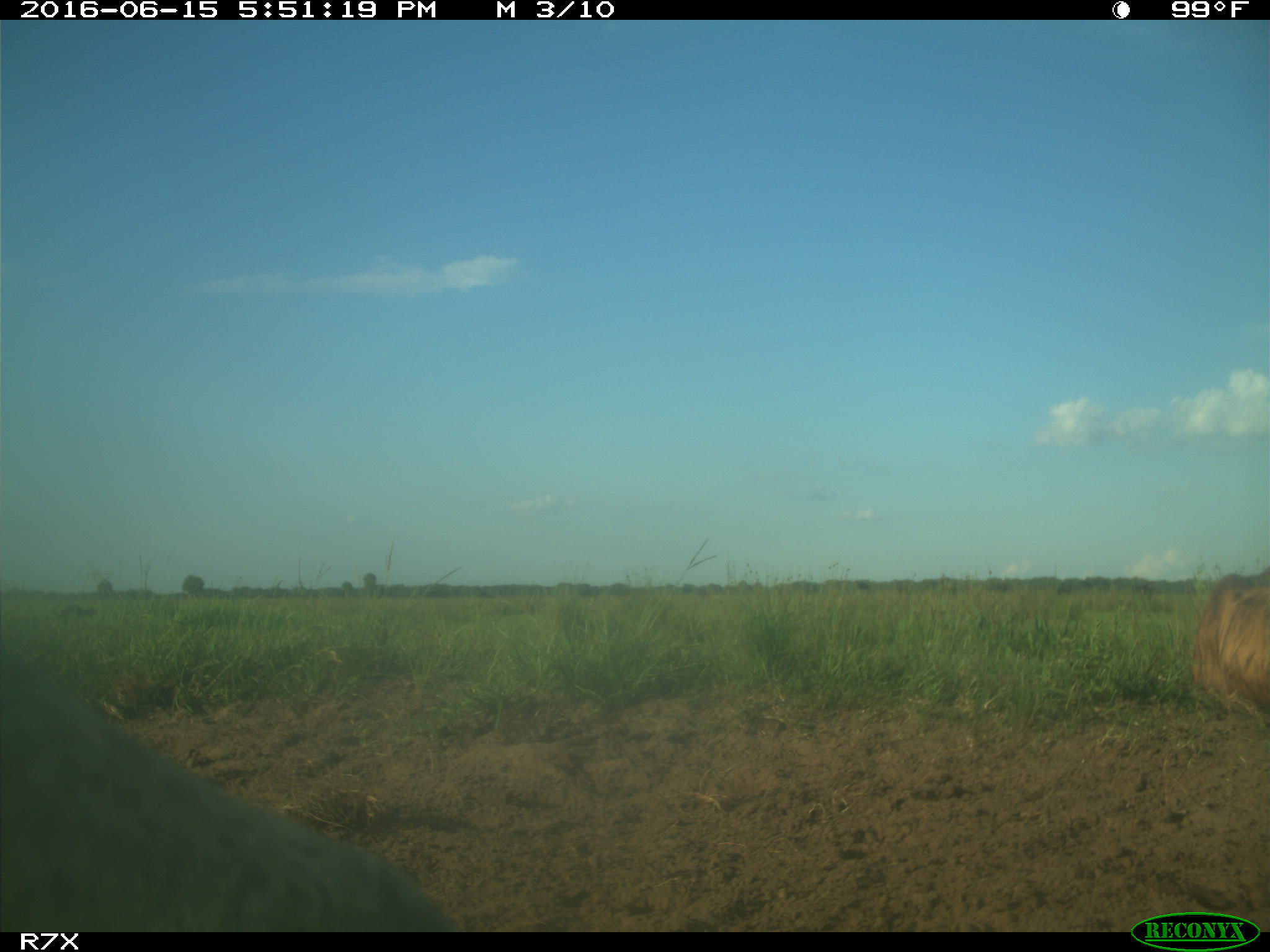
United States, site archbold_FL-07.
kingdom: Animalia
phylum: Chordata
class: Mammalia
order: Artiodactyla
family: Bovidae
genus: Bos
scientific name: Bos taurus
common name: domestic cow